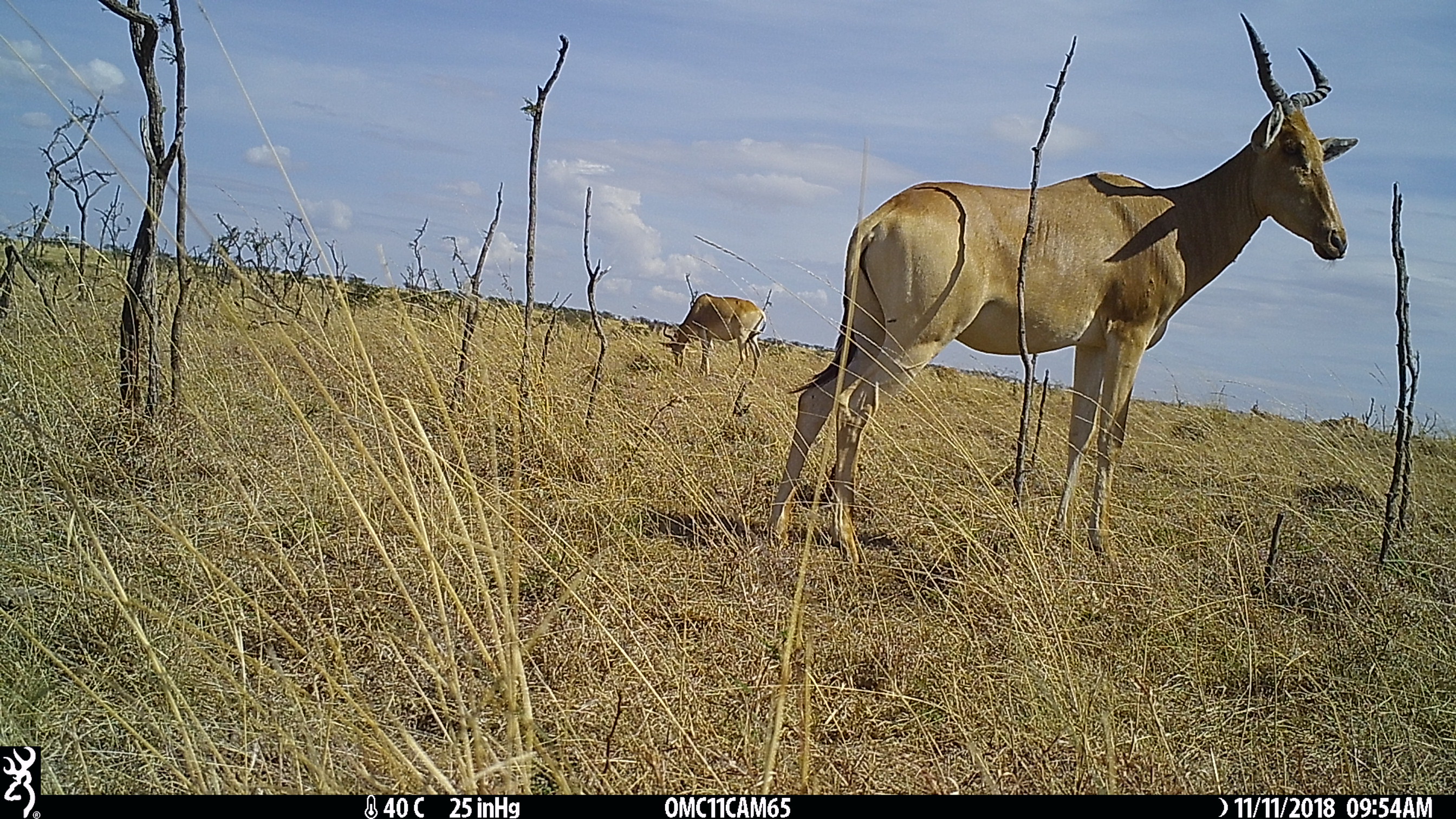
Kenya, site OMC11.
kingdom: Animalia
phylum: Chordata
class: Mammalia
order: Artiodactyla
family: Bovidae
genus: Alcelaphus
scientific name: Alcelaphus buselaphus cokii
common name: coke's hartebeest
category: hartebeest cokes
Hartebeest cokes (coke's hartebeest) (Alcelaphus buselaphus cokii).